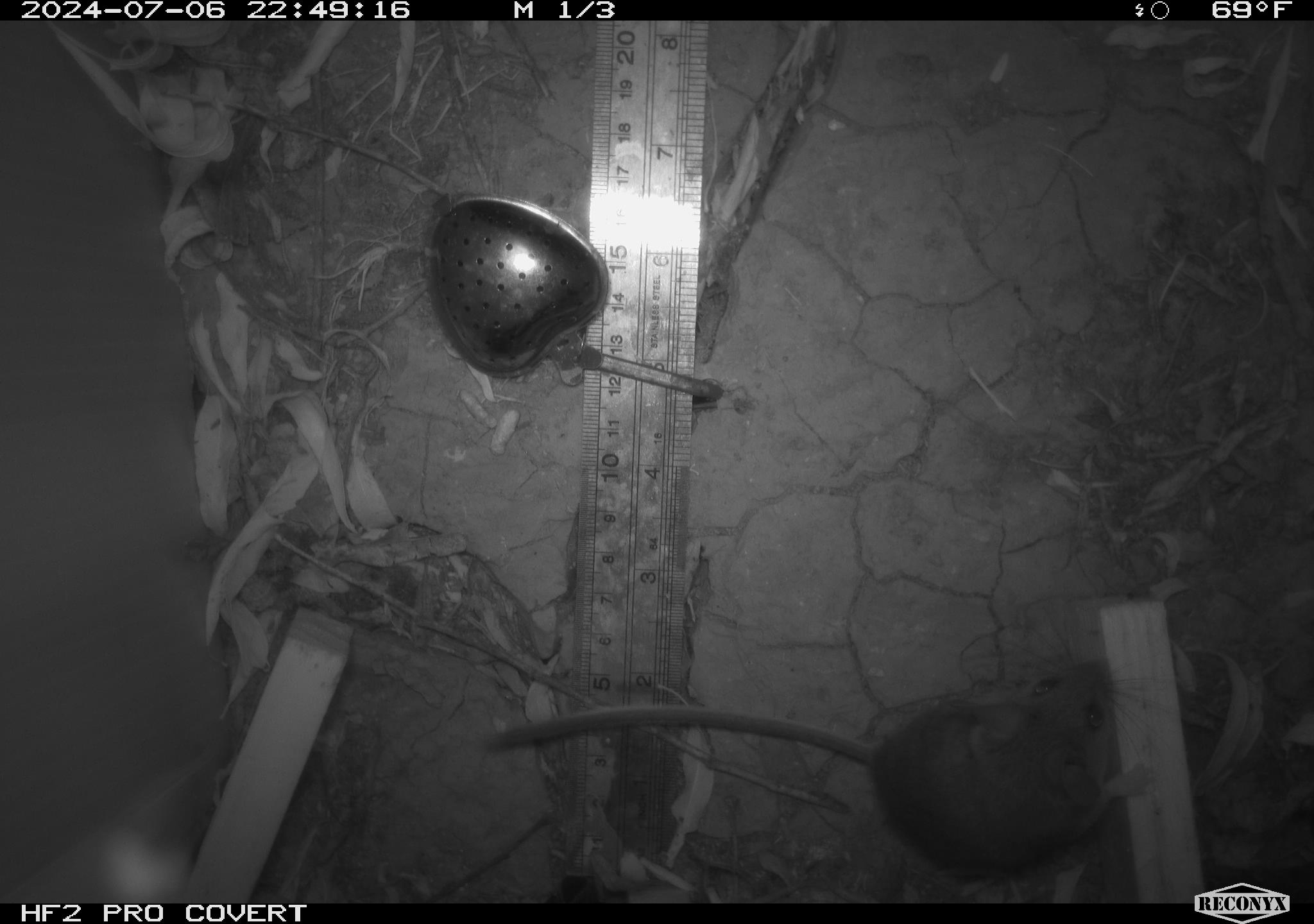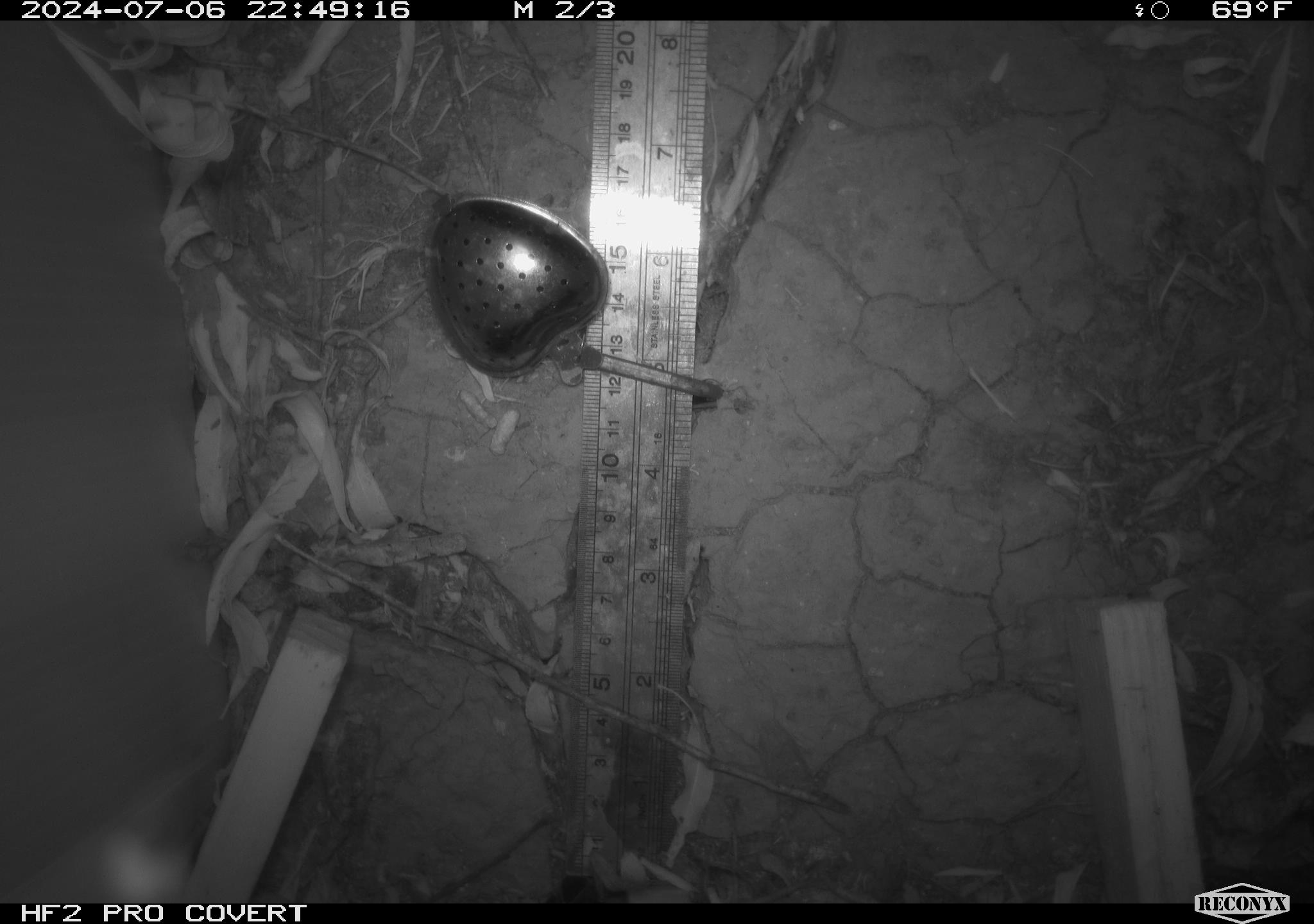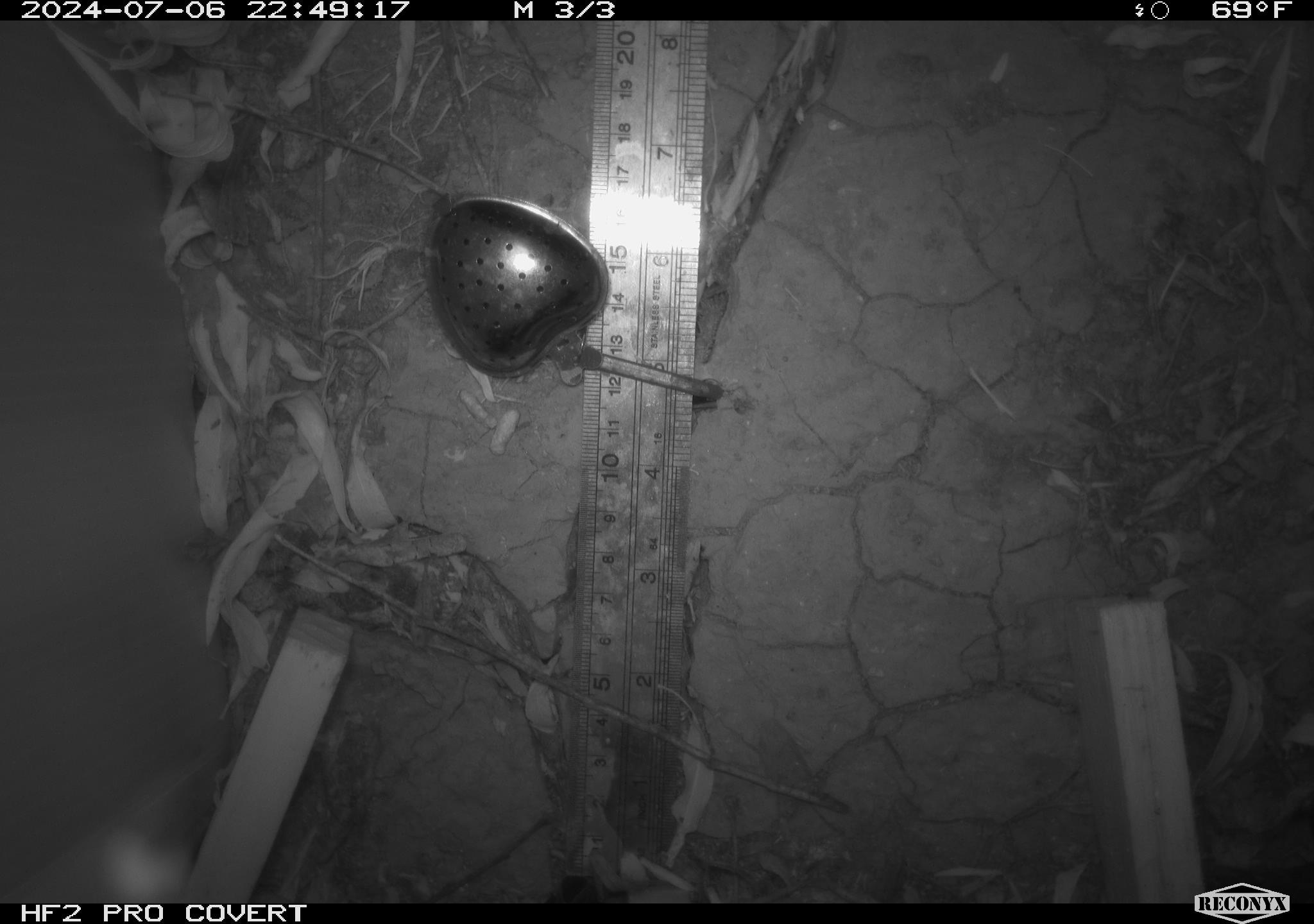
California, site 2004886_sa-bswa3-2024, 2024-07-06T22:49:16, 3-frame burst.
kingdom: Animalia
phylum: Chordata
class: Mammalia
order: Rodentia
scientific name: Rodentia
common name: mouse species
Mouse species (Rodentia).